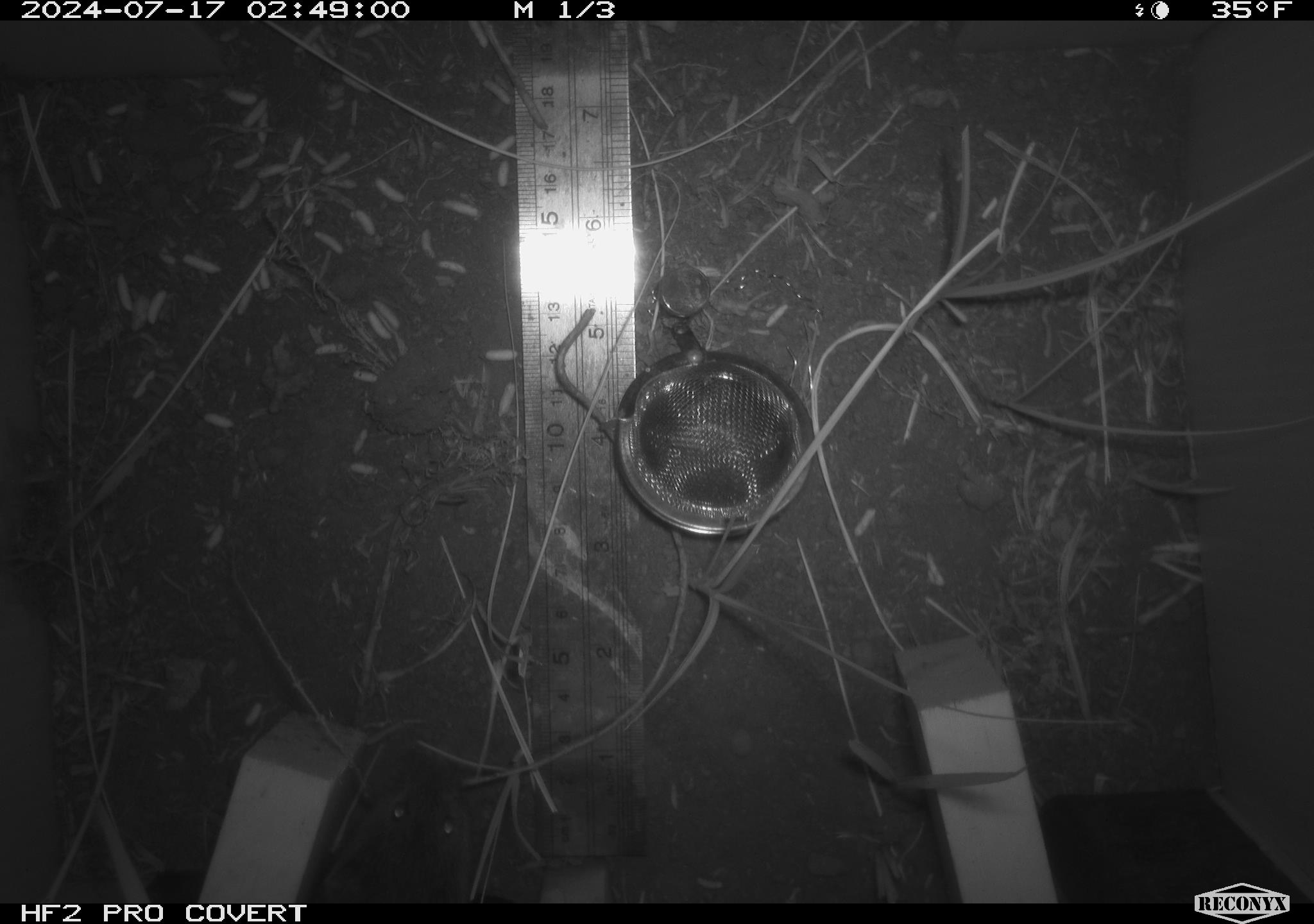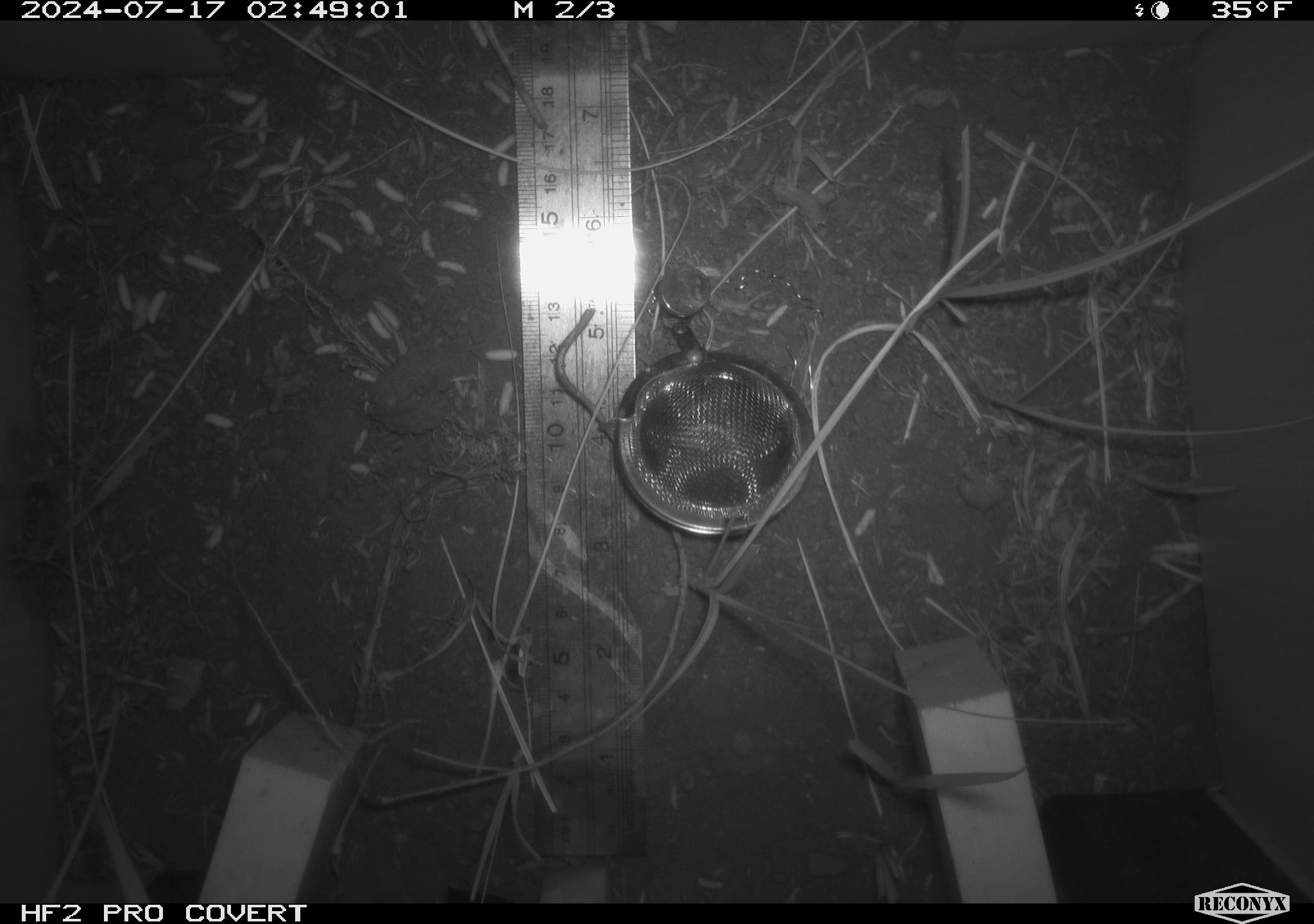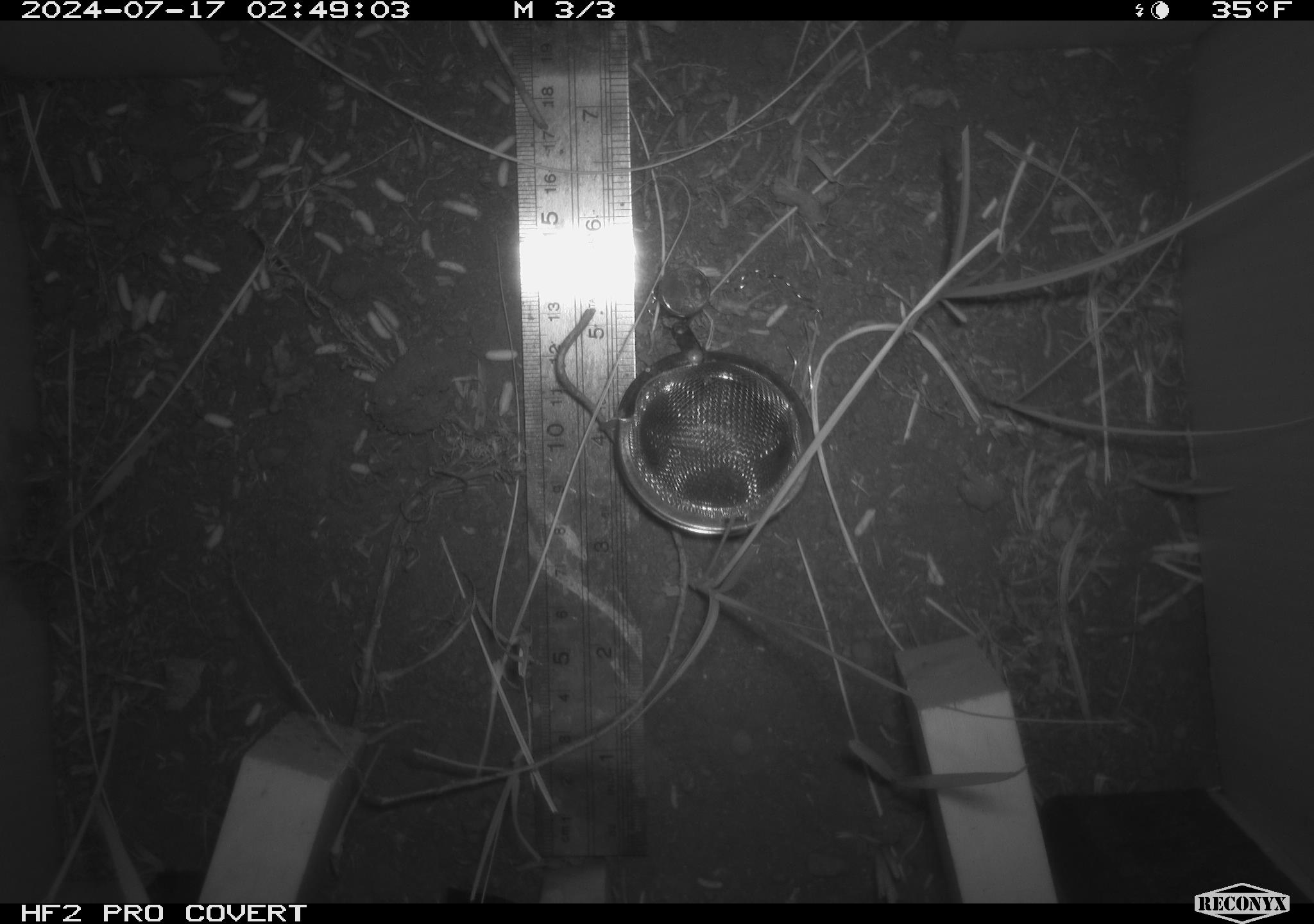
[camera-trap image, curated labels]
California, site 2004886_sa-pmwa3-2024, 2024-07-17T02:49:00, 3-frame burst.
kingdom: Animalia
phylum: Chordata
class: Mammalia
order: Rodentia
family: Cricetidae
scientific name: Arvicolinae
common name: voles, lemmings, and muskrats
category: arvicolinae subfamily